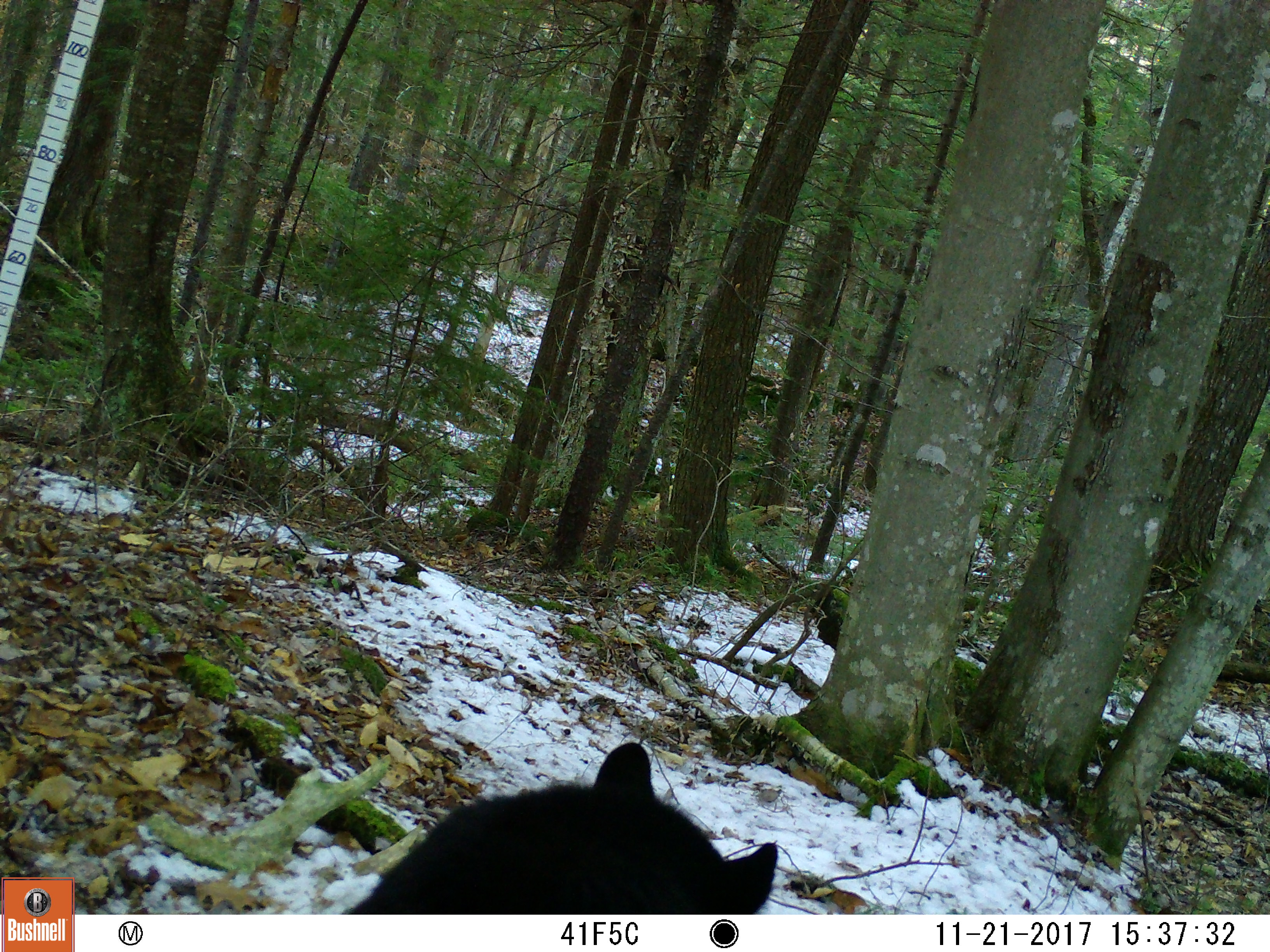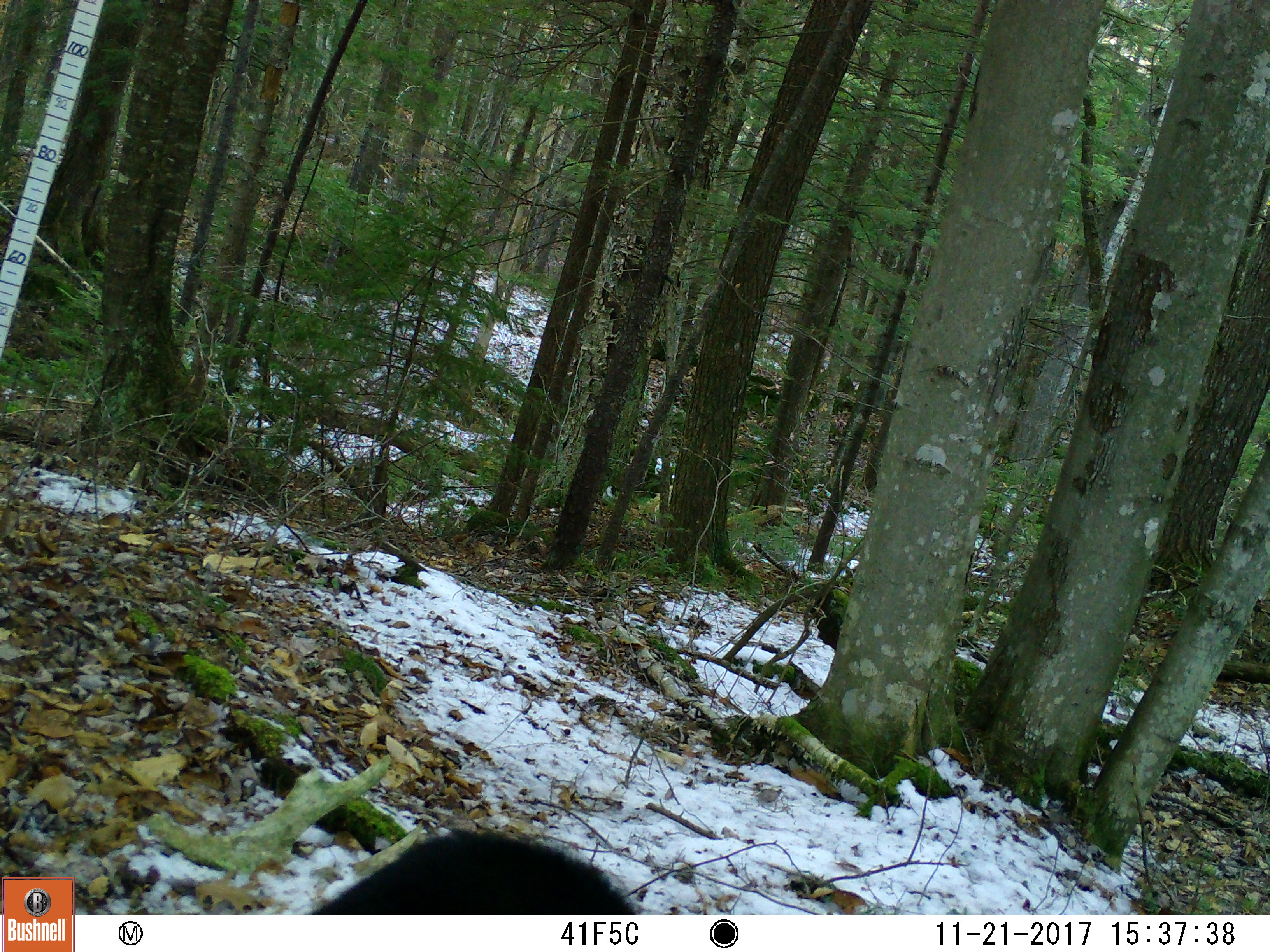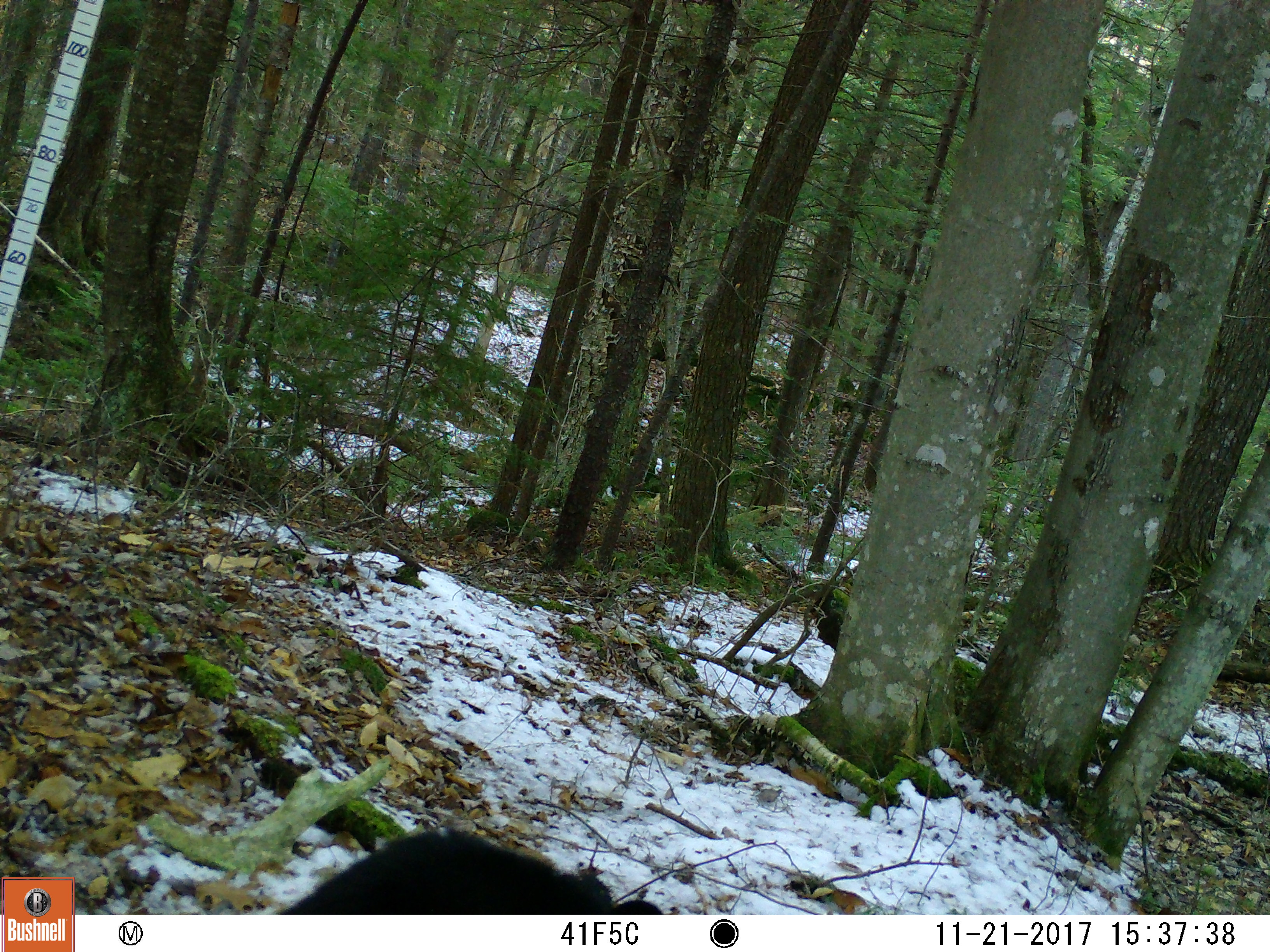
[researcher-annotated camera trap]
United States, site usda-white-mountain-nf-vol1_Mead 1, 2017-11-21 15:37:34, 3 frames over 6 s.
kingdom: Animalia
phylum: Chordata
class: Mammalia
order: Carnivora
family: Ursidae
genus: Ursus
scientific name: Ursus americanus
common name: black bear